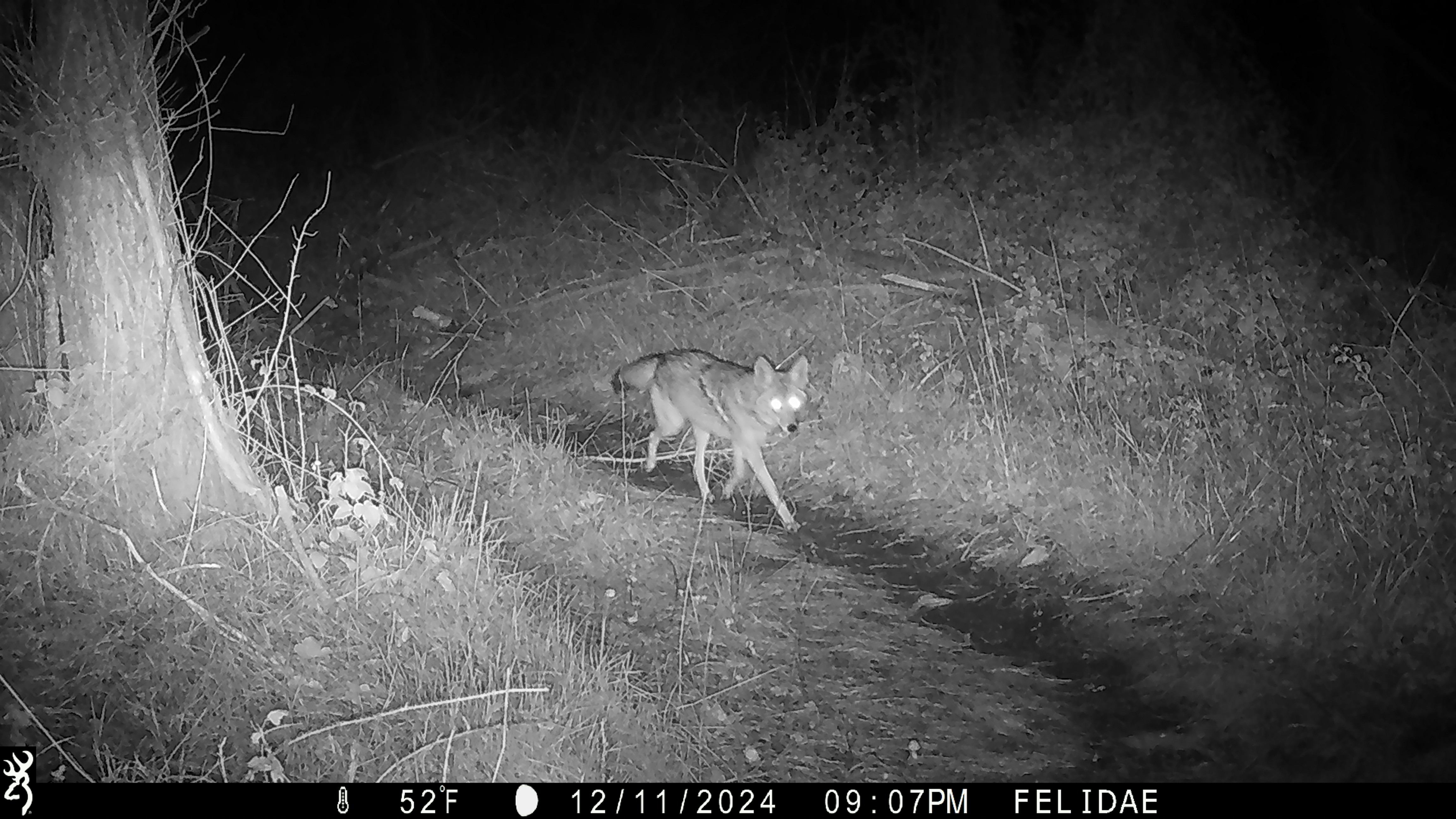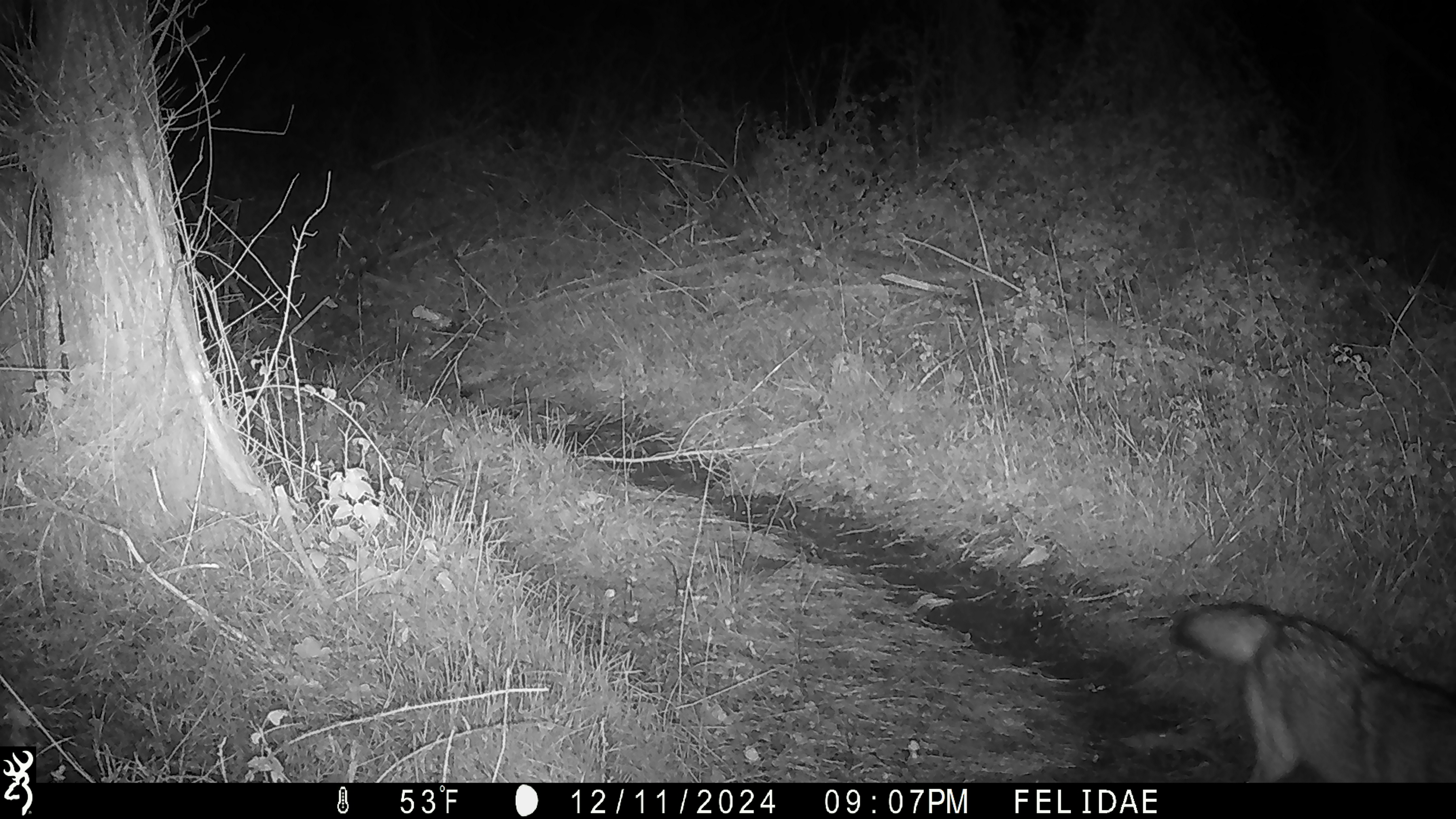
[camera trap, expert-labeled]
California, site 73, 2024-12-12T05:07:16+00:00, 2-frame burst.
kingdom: Animalia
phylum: Chordata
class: Mammalia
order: Carnivora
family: Canidae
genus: Canis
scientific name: Canis latrans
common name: coyote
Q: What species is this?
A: Coyote (Canis latrans).